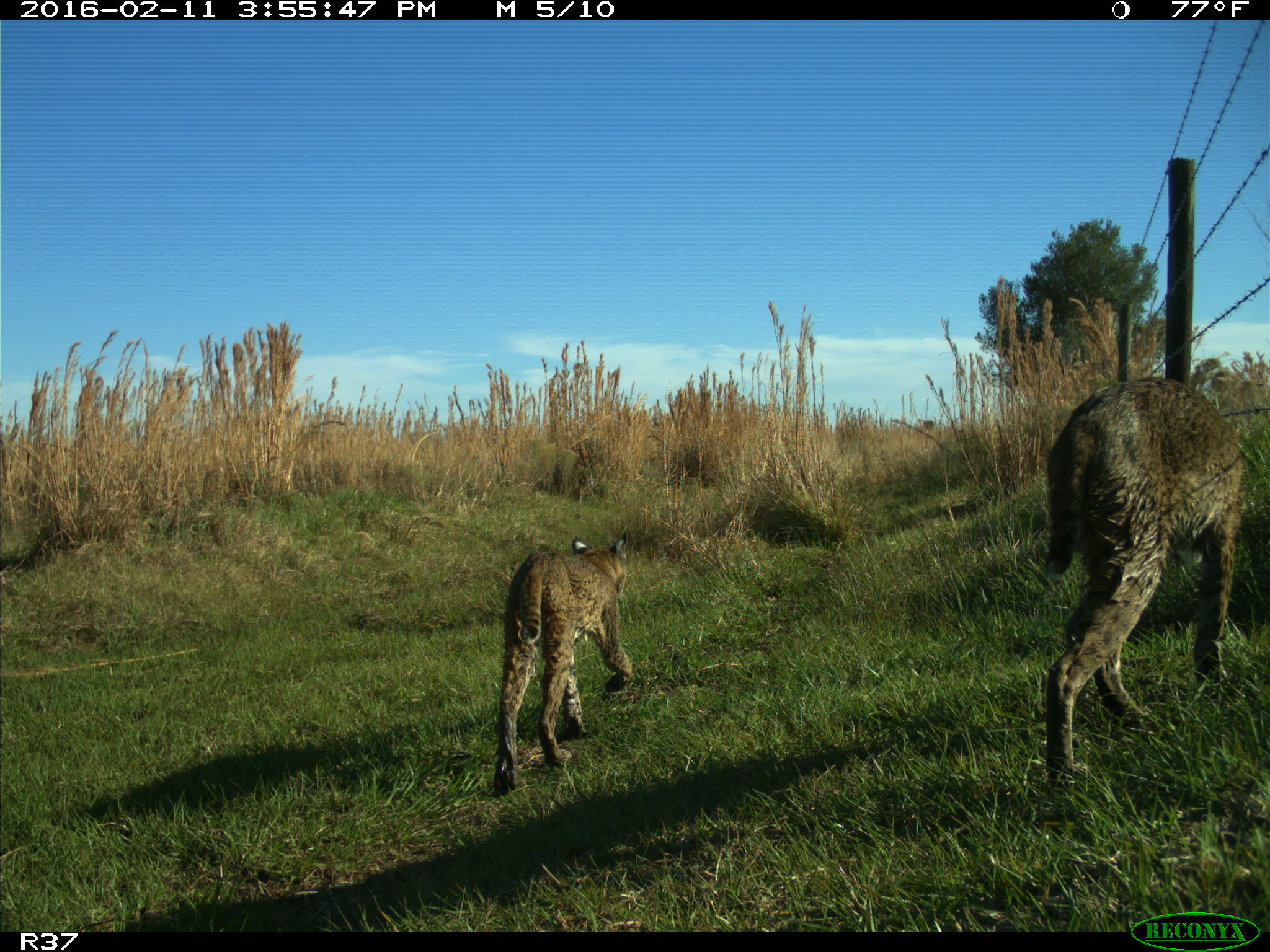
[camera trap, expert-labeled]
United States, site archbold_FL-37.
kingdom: Animalia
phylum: Chordata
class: Mammalia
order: Carnivora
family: Felidae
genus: Lynx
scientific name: Lynx rufus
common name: bobcat